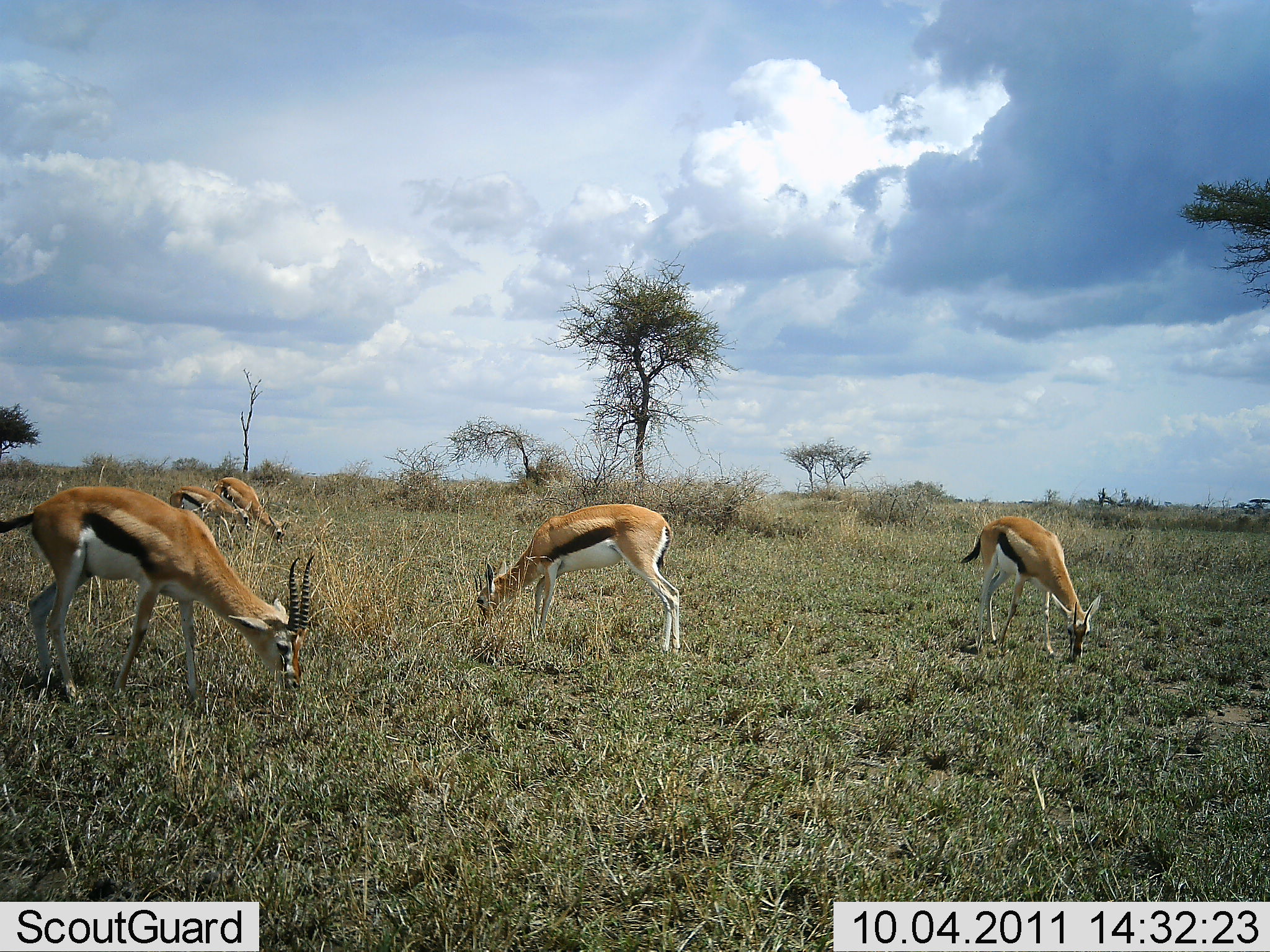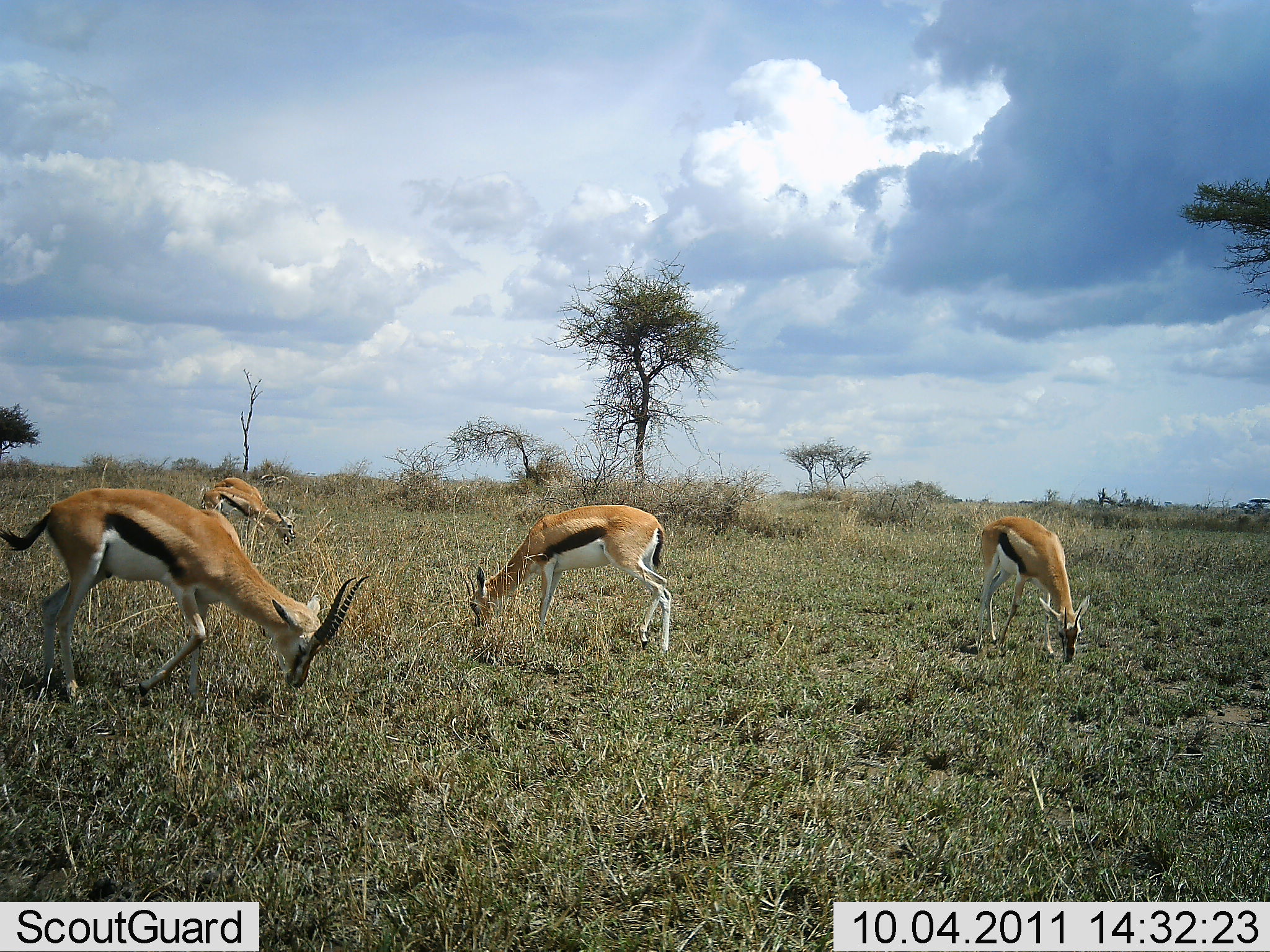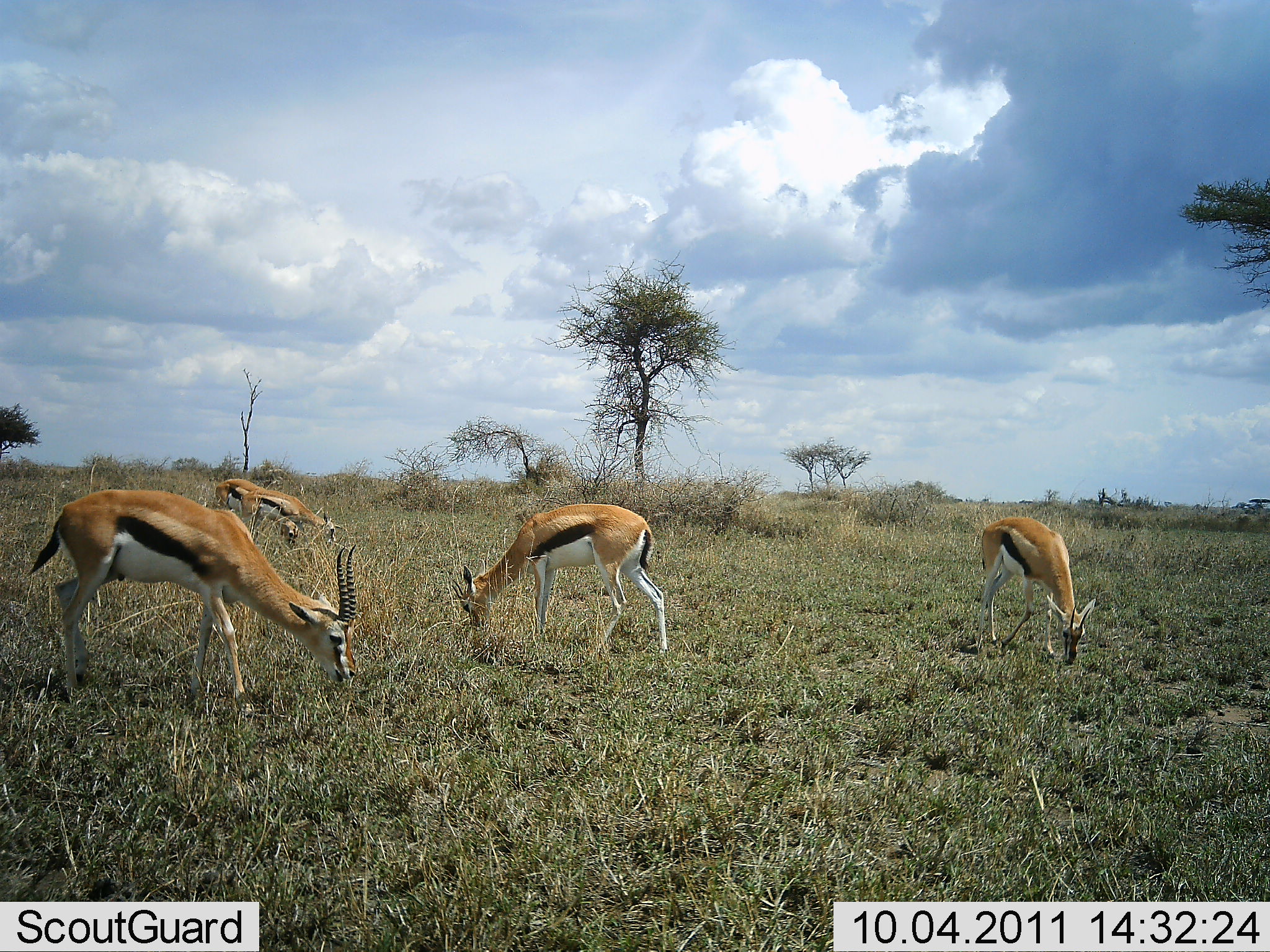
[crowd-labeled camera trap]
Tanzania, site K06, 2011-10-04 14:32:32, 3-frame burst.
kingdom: Animalia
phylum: Chordata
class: Mammalia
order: Artiodactyla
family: Bovidae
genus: Eudorcas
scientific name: Eudorcas thomsonii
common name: thomson's gazelle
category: gazellethomsons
Gazellethomsons (thomson's gazelle) (Eudorcas thomsonii), count 5. Behavior (volunteer vote fractions): standing 8%, resting 0%, moving 15%, interacting 0%. Young present (vote fraction): 0%. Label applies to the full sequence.